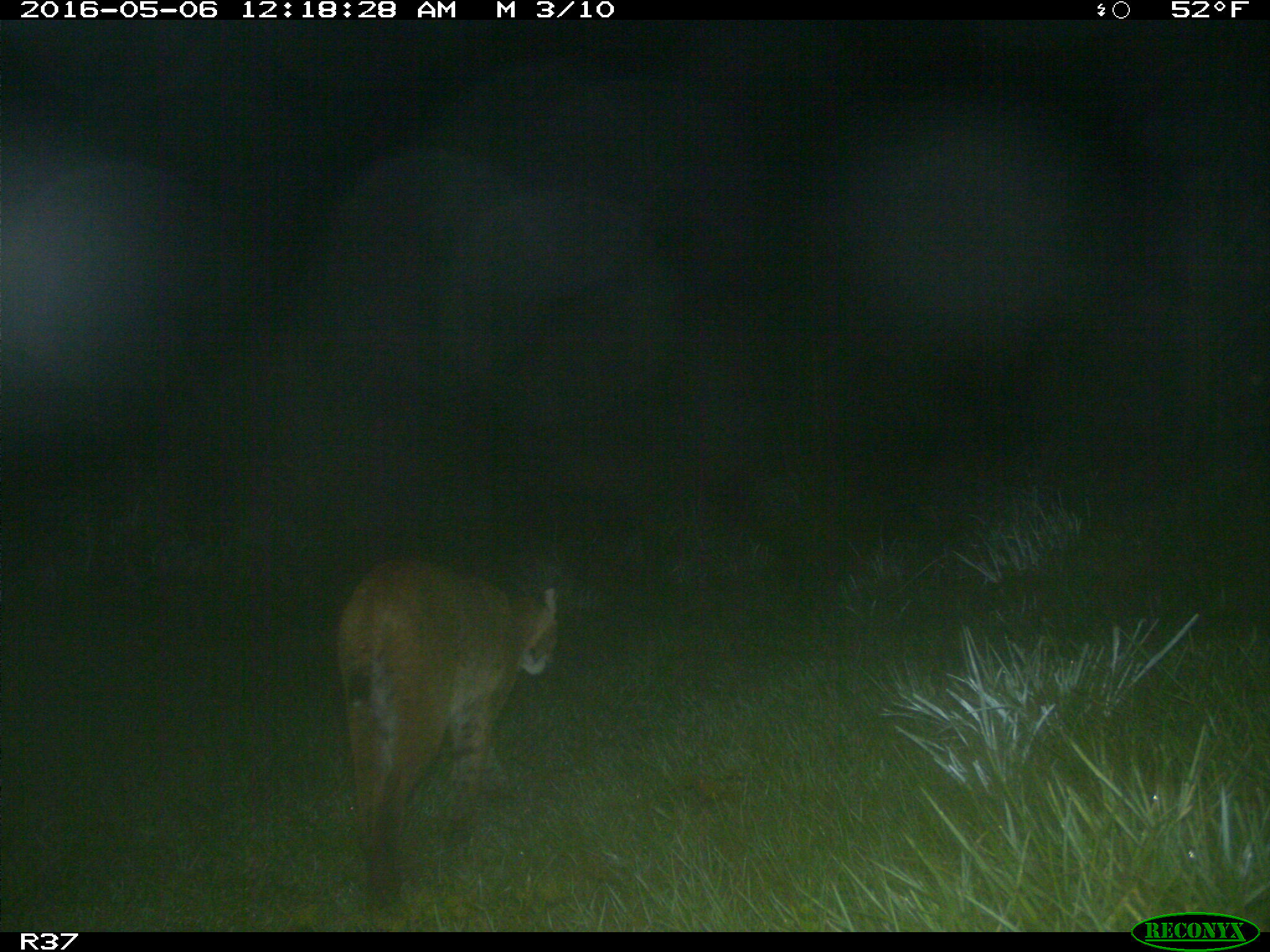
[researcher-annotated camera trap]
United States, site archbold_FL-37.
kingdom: Animalia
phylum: Chordata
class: Mammalia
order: Carnivora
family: Felidae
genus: Lynx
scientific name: Lynx rufus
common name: bobcat